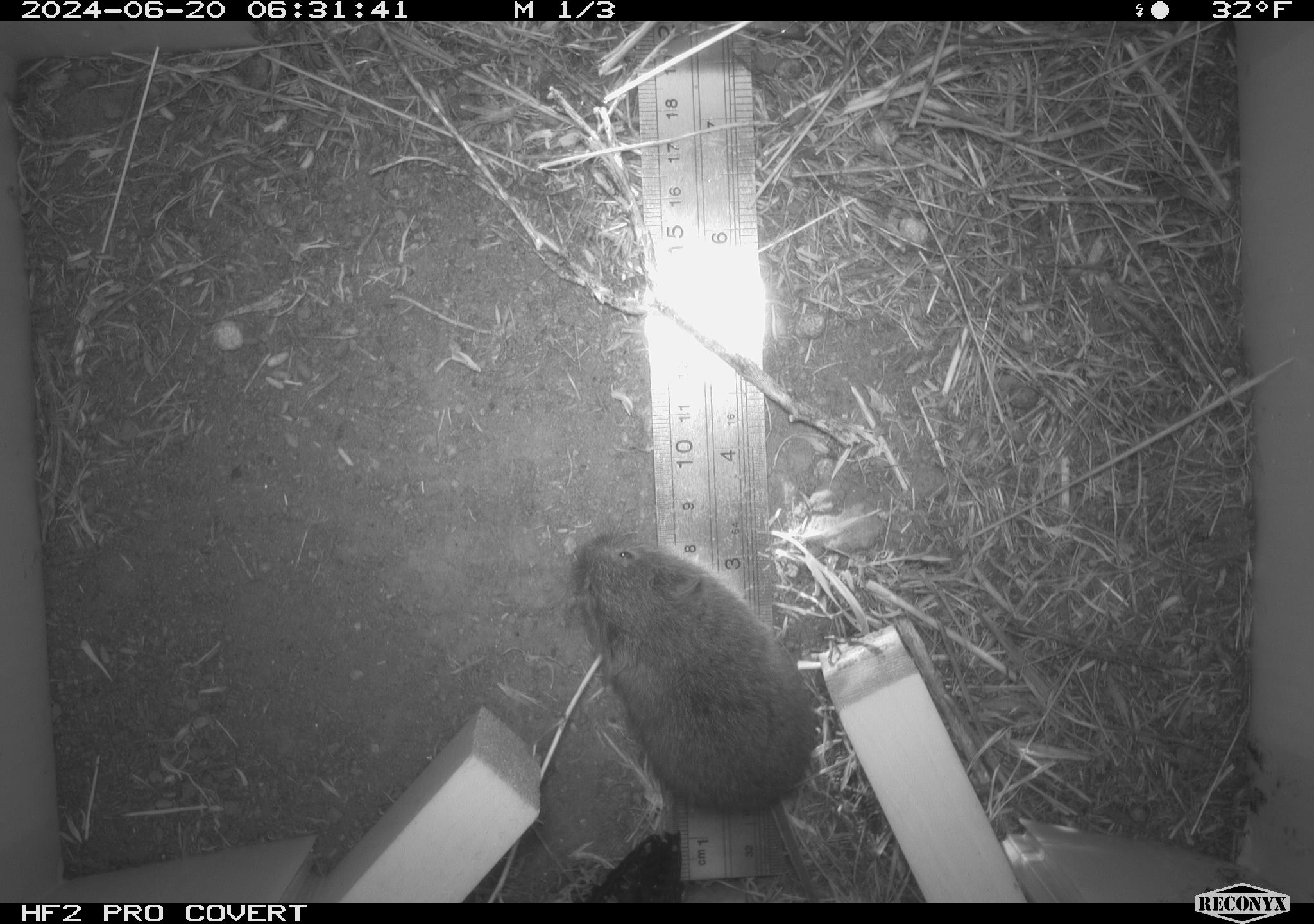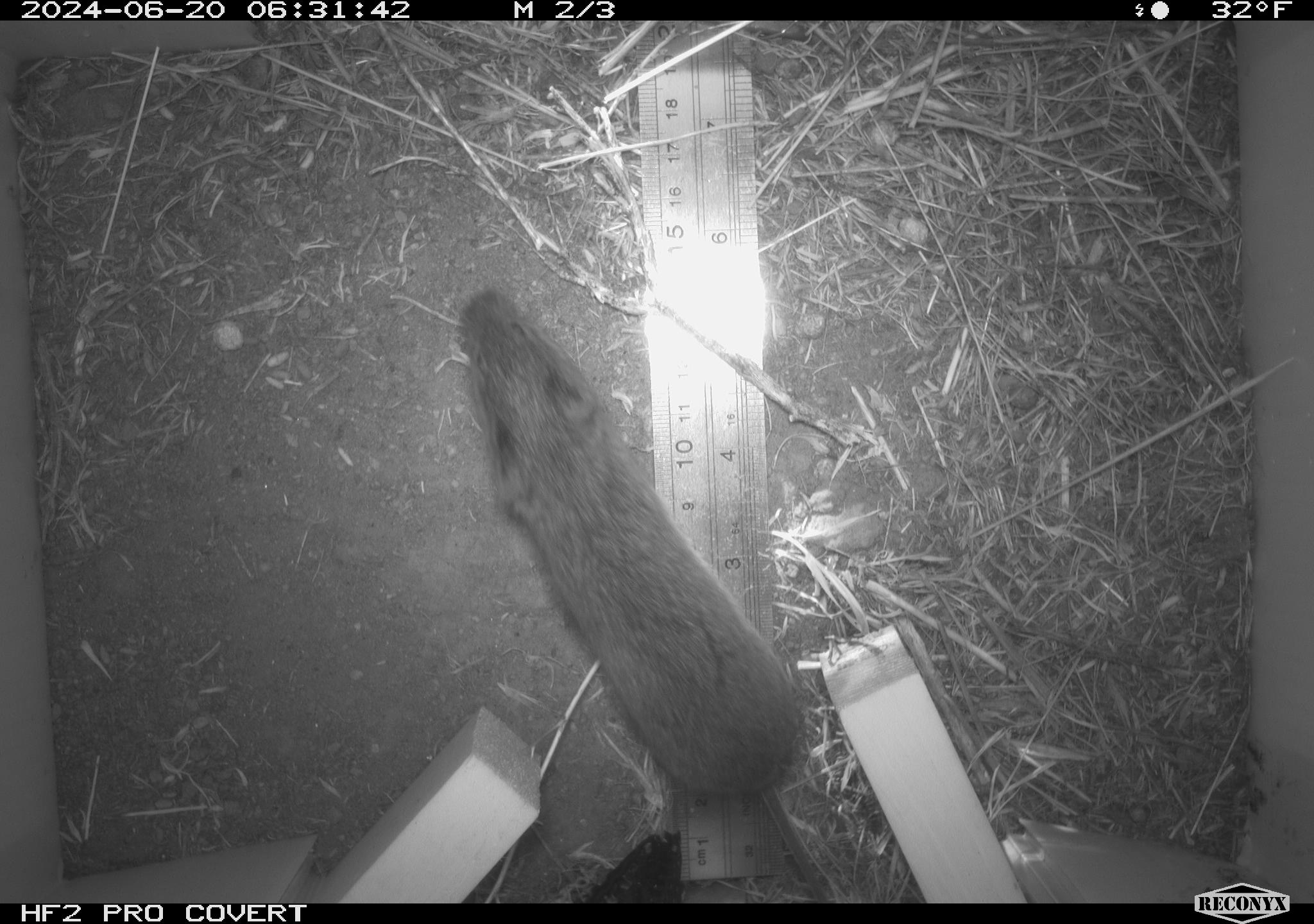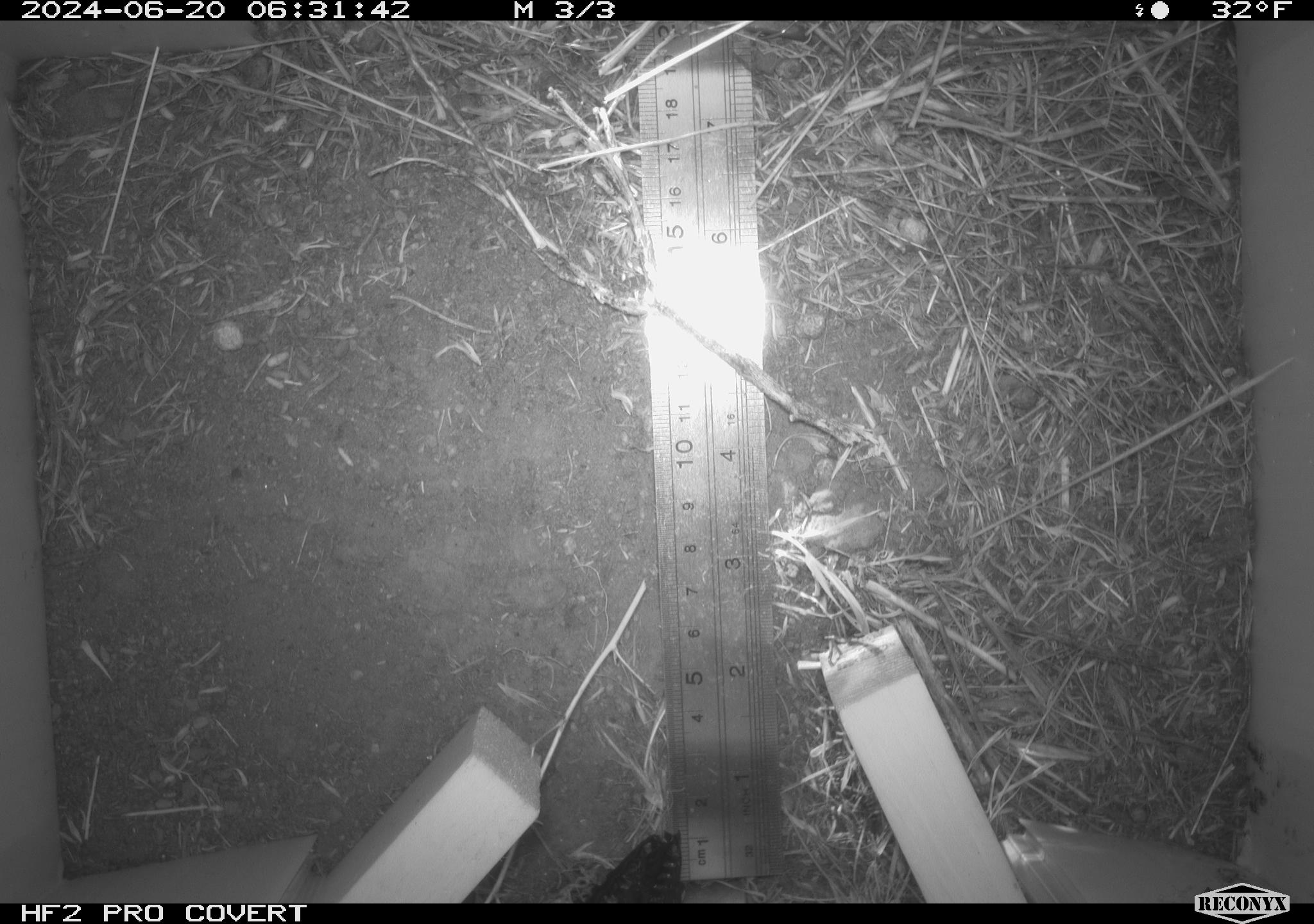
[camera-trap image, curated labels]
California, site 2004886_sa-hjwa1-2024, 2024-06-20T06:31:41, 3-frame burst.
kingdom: Animalia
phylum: Chordata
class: Mammalia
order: Rodentia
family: Cricetidae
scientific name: Cricetidae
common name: hamsters, voles, lemmings, and allies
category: cricetidae family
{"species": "cricetidae family (hamsters, voles, lemmings, and allies) (Cricetidae)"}